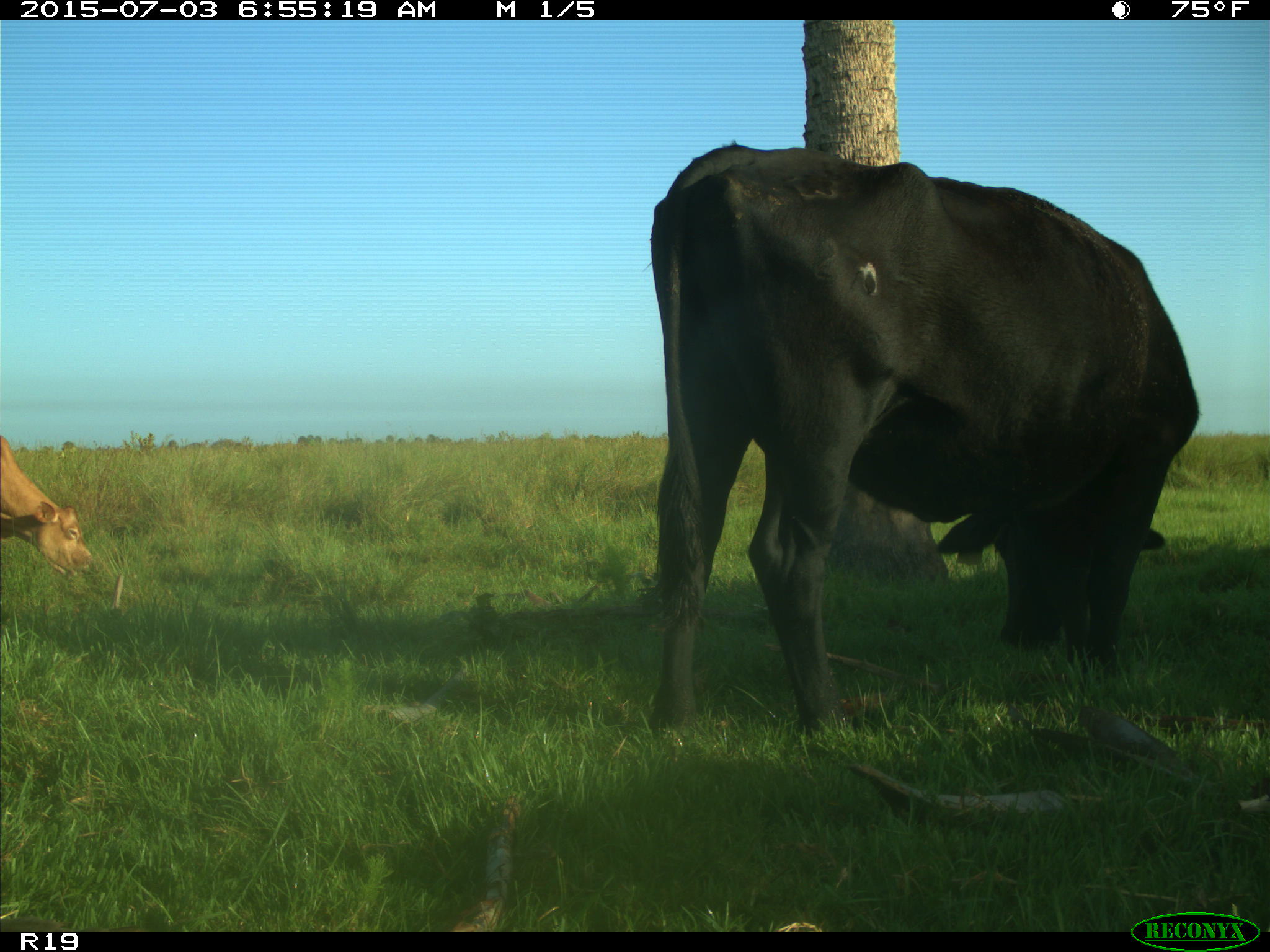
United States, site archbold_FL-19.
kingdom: Animalia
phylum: Chordata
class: Mammalia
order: Artiodactyla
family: Bovidae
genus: Bos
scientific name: Bos taurus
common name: domestic cow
Bos taurus (domestic cow).